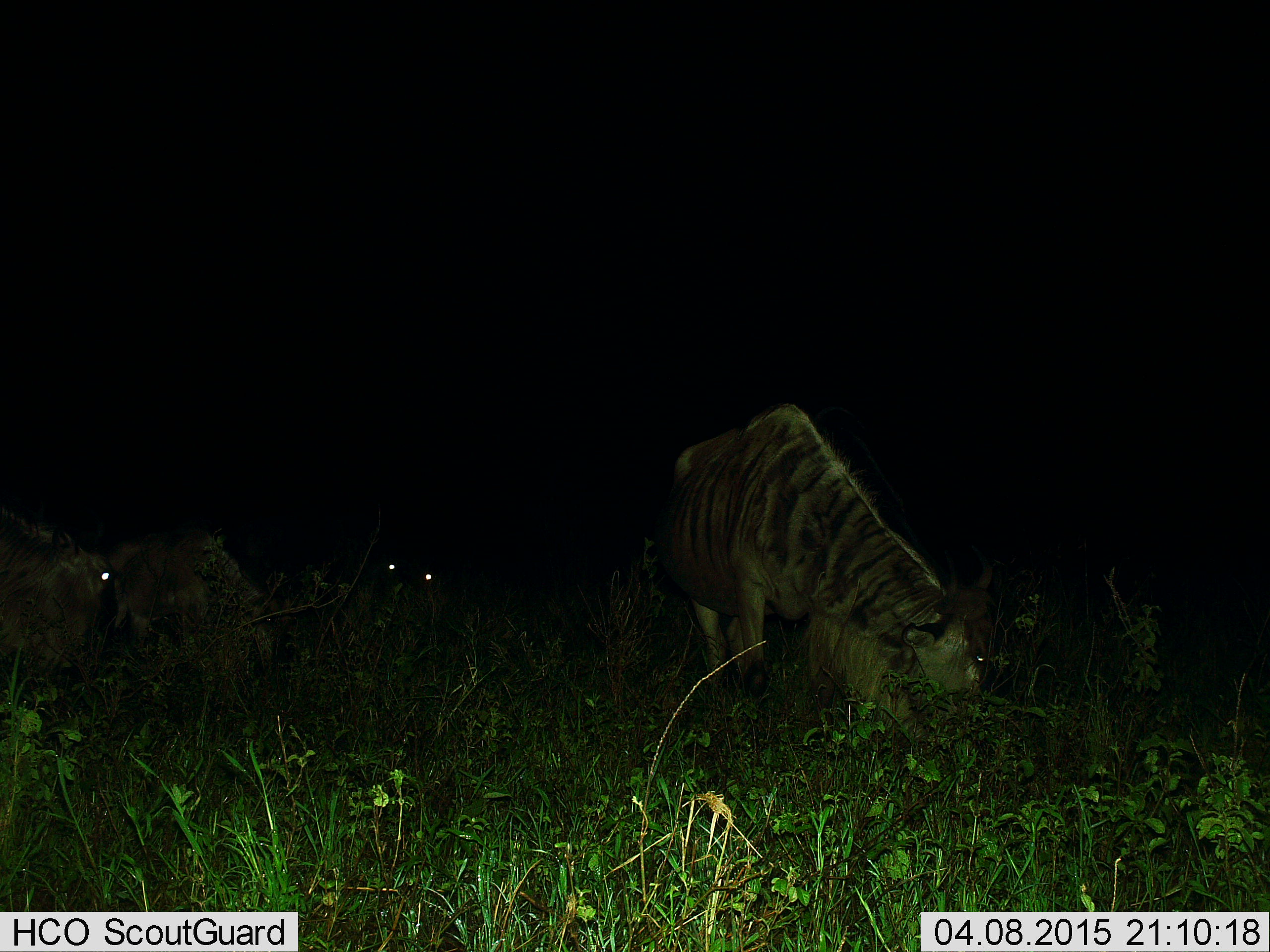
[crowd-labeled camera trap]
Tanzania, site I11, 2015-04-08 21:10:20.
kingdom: Animalia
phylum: Chordata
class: Mammalia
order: Artiodactyla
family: Bovidae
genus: Connochaetes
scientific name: Connochaetes taurinus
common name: blue wildebeest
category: wildebeest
Wildebeest (blue wildebeest) (Connochaetes taurinus), count 4. Behavior (volunteer vote fractions): standing 50%, resting 40%, moving 0%, interacting 0%. Young present (vote fraction): 0%. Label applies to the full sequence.